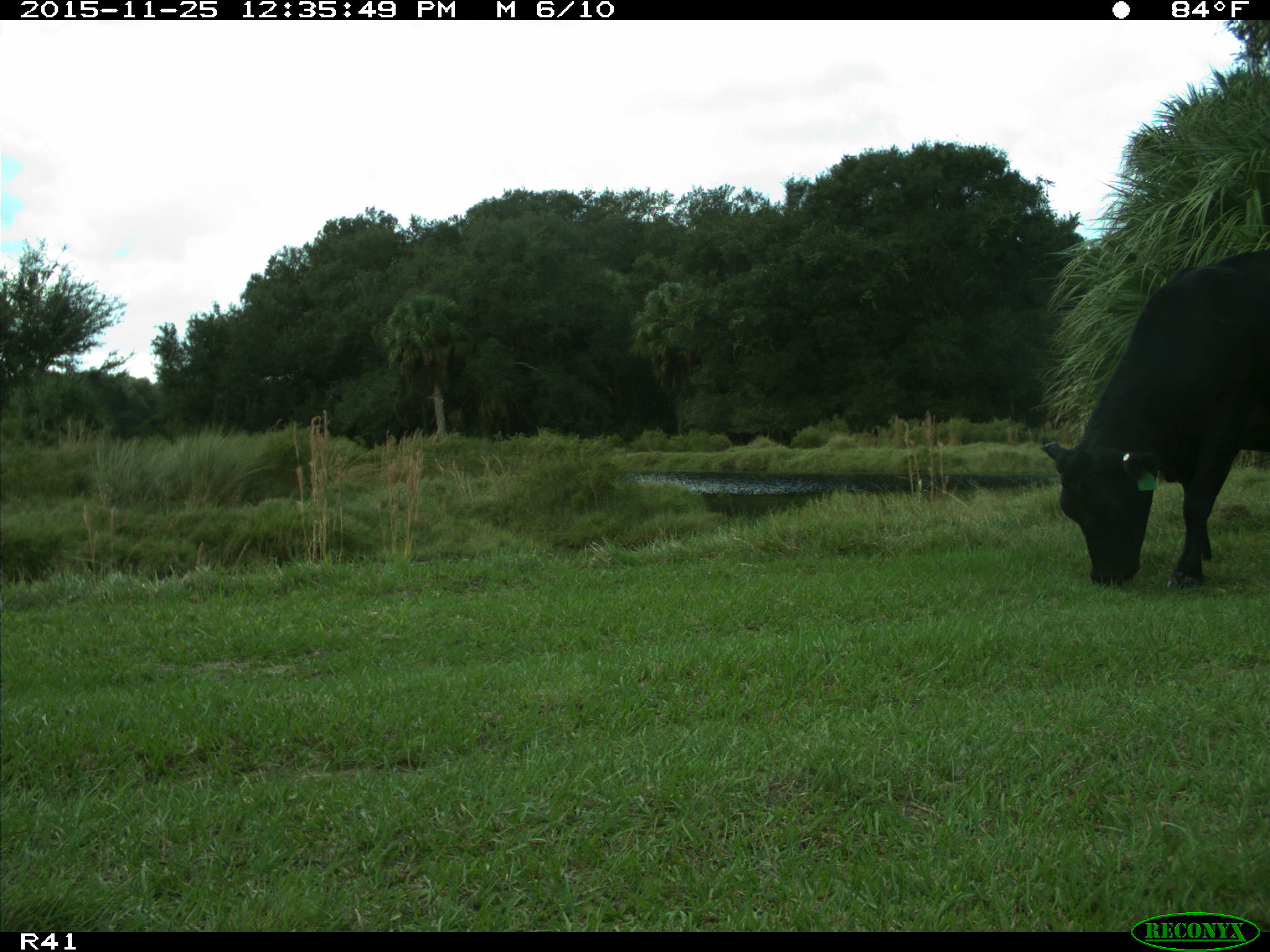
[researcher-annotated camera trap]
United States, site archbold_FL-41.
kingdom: Animalia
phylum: Chordata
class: Mammalia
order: Artiodactyla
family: Bovidae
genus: Bos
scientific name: Bos taurus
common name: domestic cow